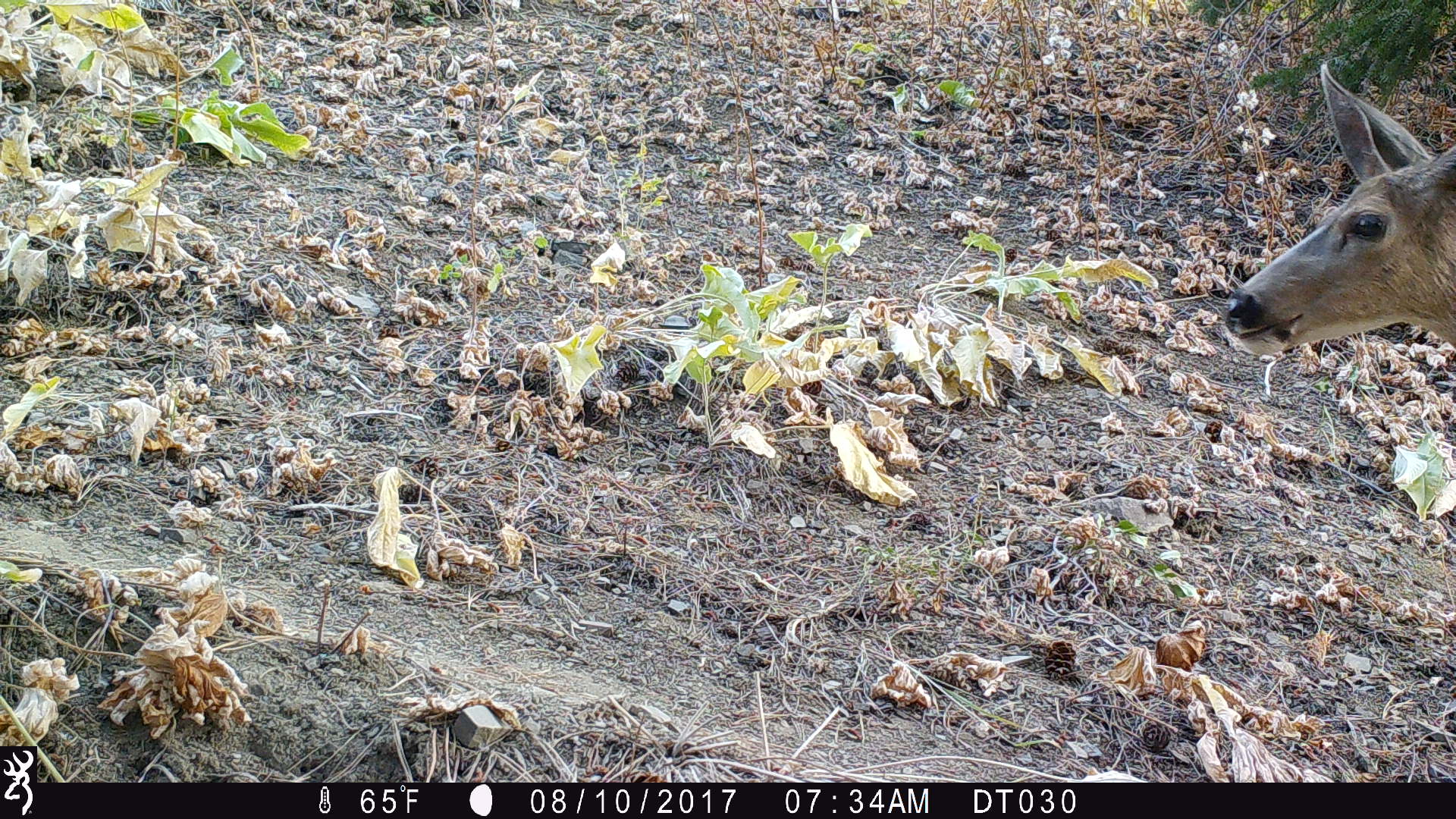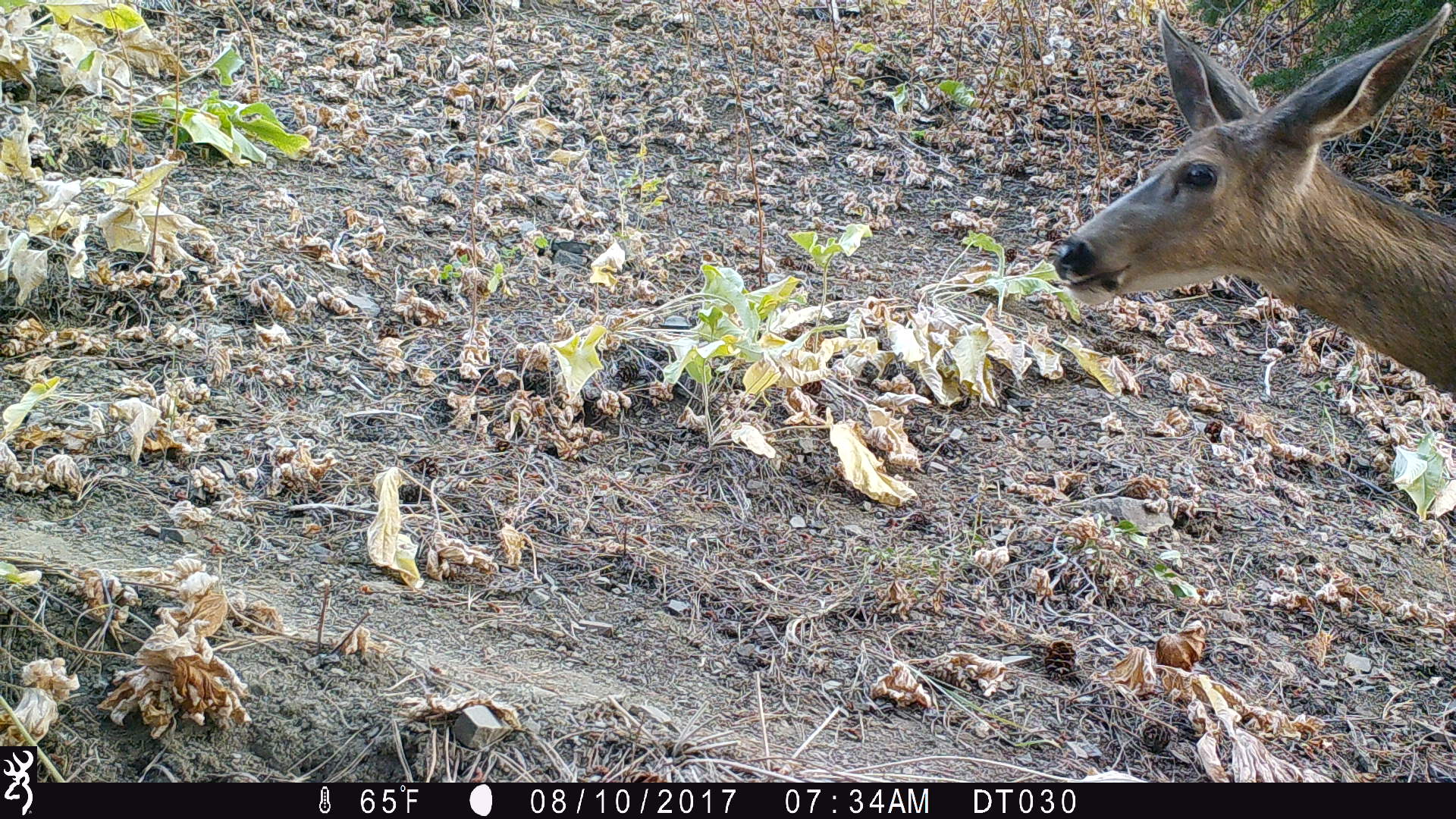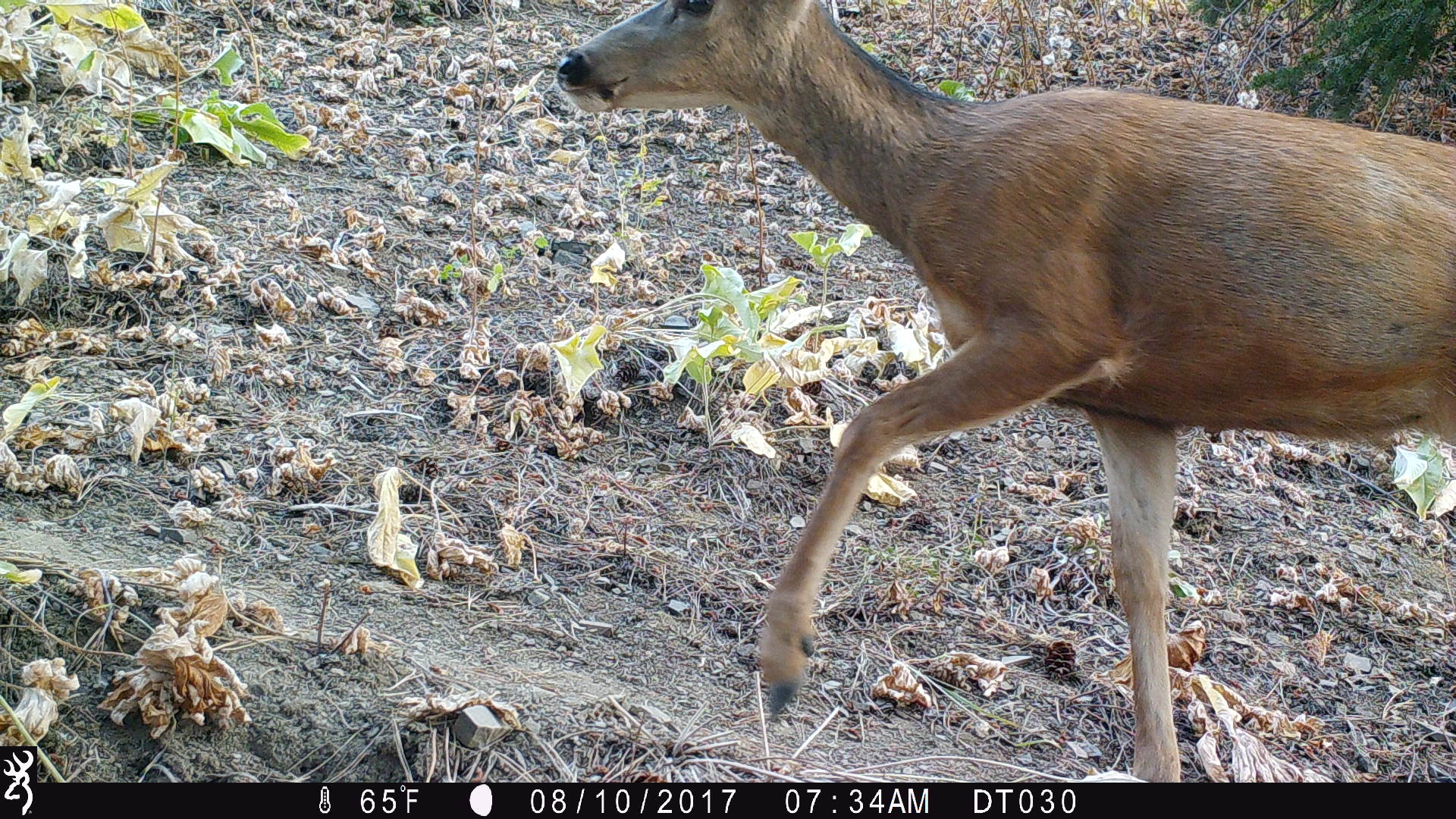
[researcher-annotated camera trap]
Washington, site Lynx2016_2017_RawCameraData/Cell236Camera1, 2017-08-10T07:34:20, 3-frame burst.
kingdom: Animalia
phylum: Chordata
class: Mammalia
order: Artiodactyla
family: Cervidae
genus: Odocoileus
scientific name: Odocoileus hemionus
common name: mule deer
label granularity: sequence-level